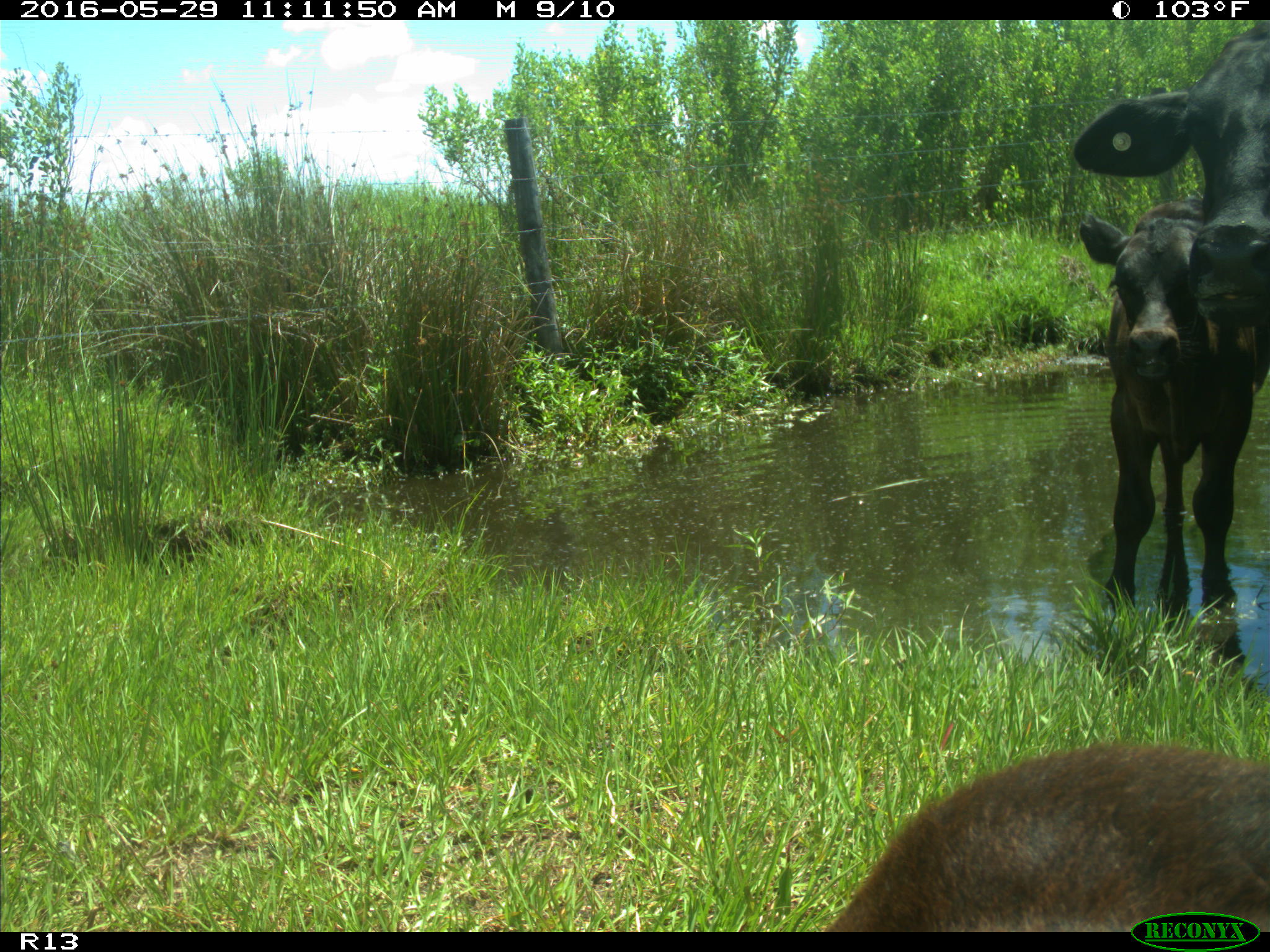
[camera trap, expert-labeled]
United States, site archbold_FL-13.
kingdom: Animalia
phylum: Chordata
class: Mammalia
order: Artiodactyla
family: Bovidae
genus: Bos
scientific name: Bos taurus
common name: domestic cow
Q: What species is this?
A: Bos taurus (domestic cow).